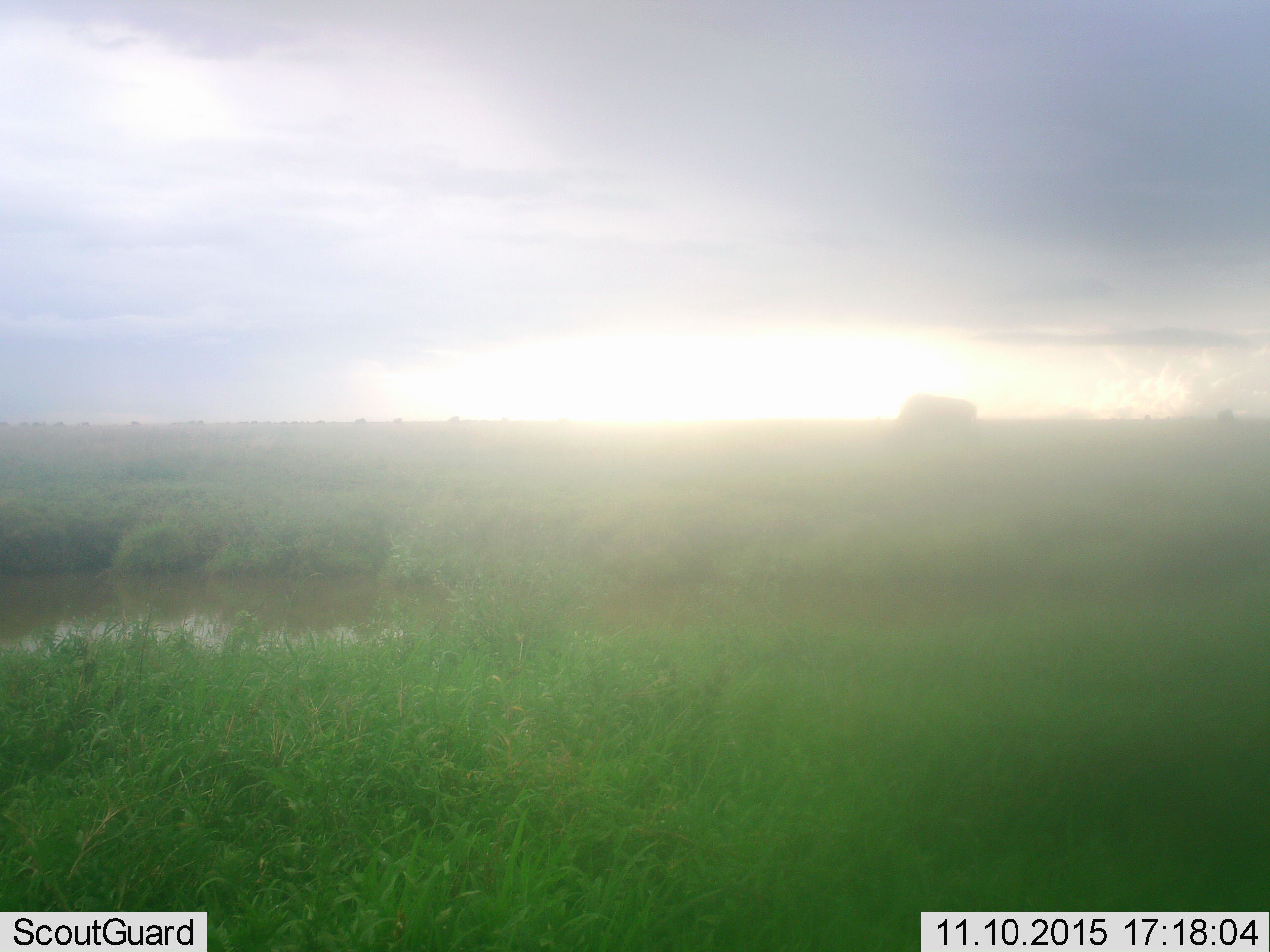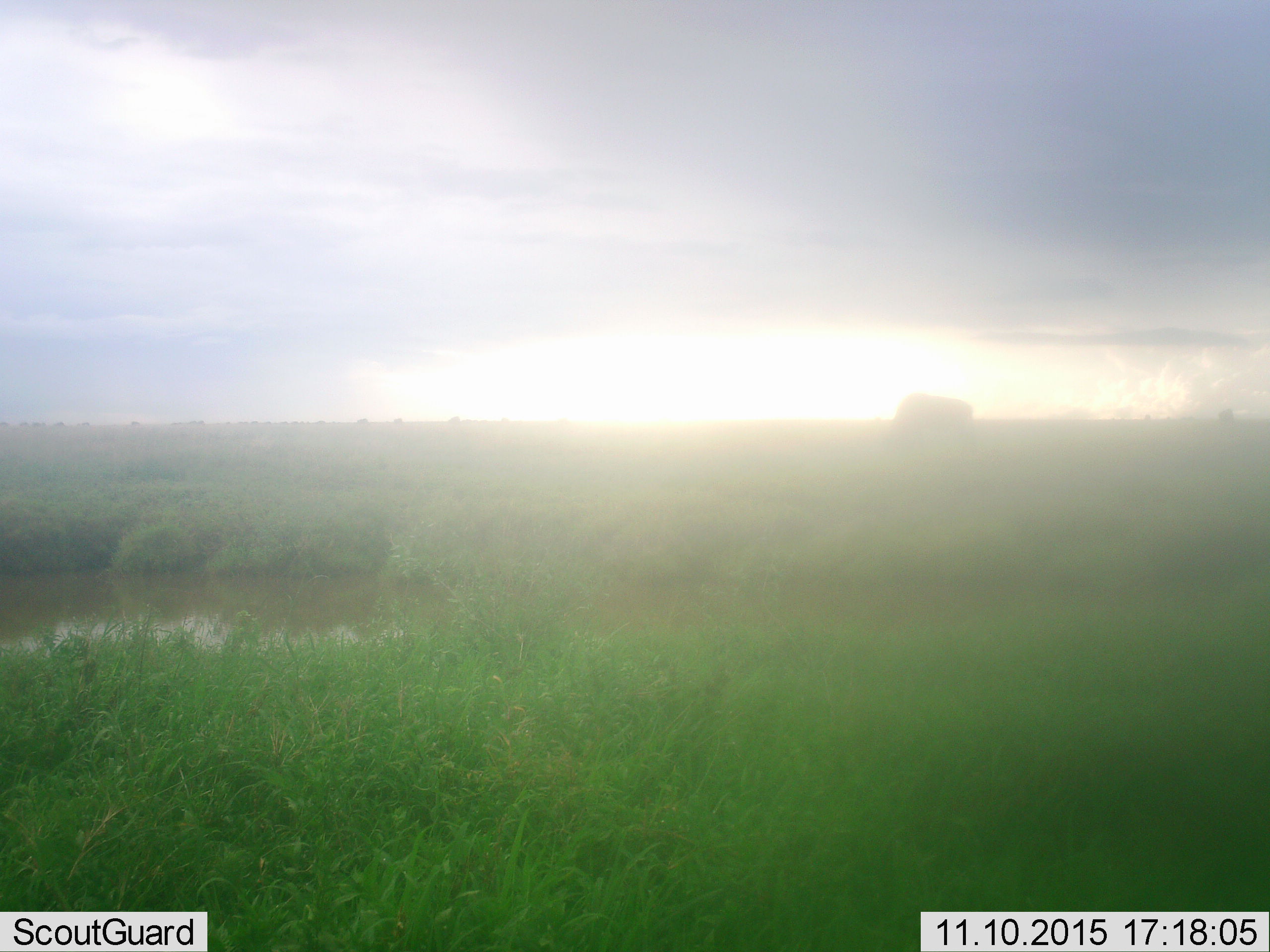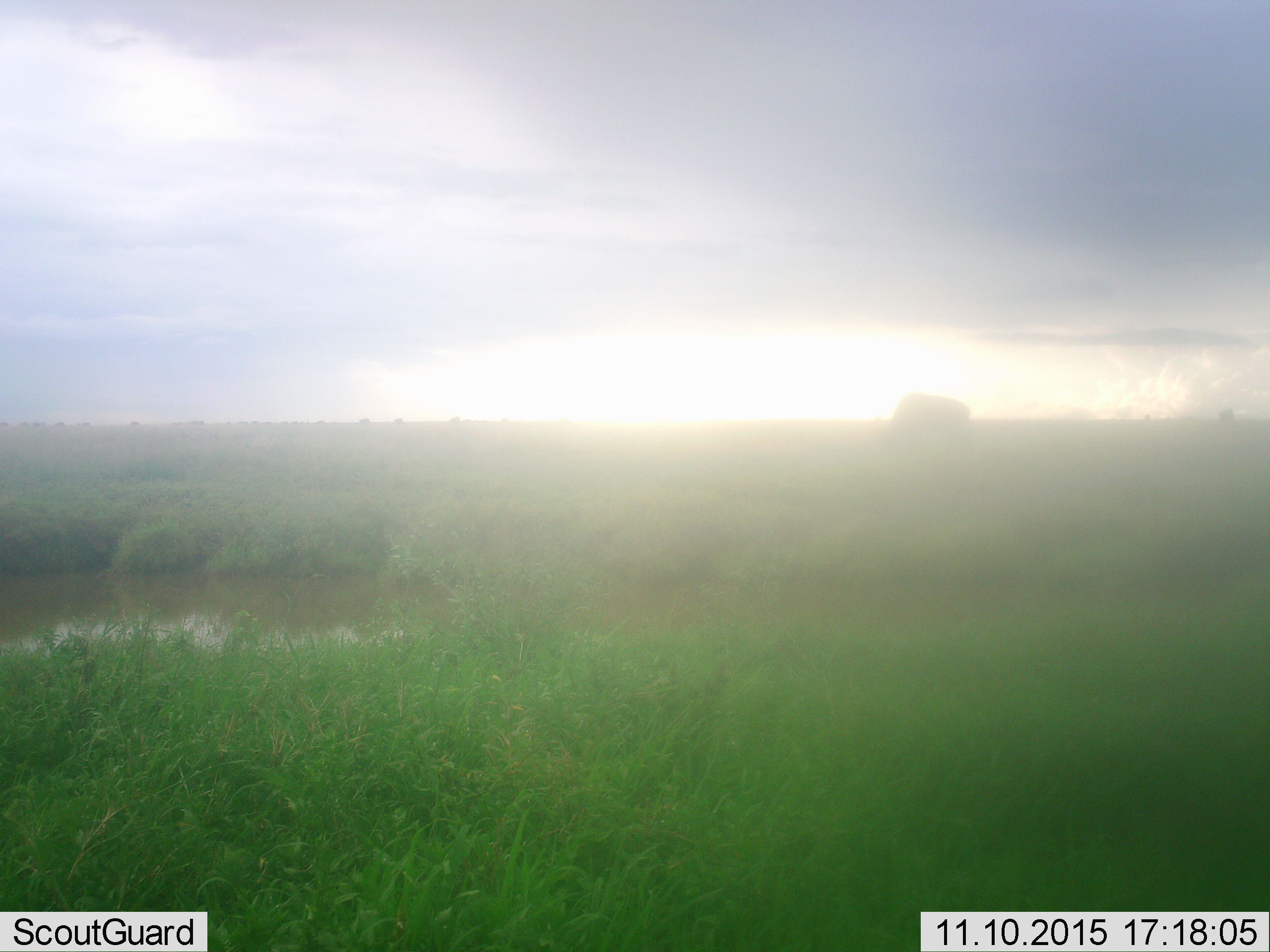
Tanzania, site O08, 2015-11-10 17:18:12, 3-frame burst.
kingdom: Animalia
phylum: Chordata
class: Mammalia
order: Artiodactyla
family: Bovidae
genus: Connochaetes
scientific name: Connochaetes taurinus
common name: blue wildebeest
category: wildebeest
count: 11-50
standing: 67%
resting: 0%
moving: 33%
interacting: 0%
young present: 0%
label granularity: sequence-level